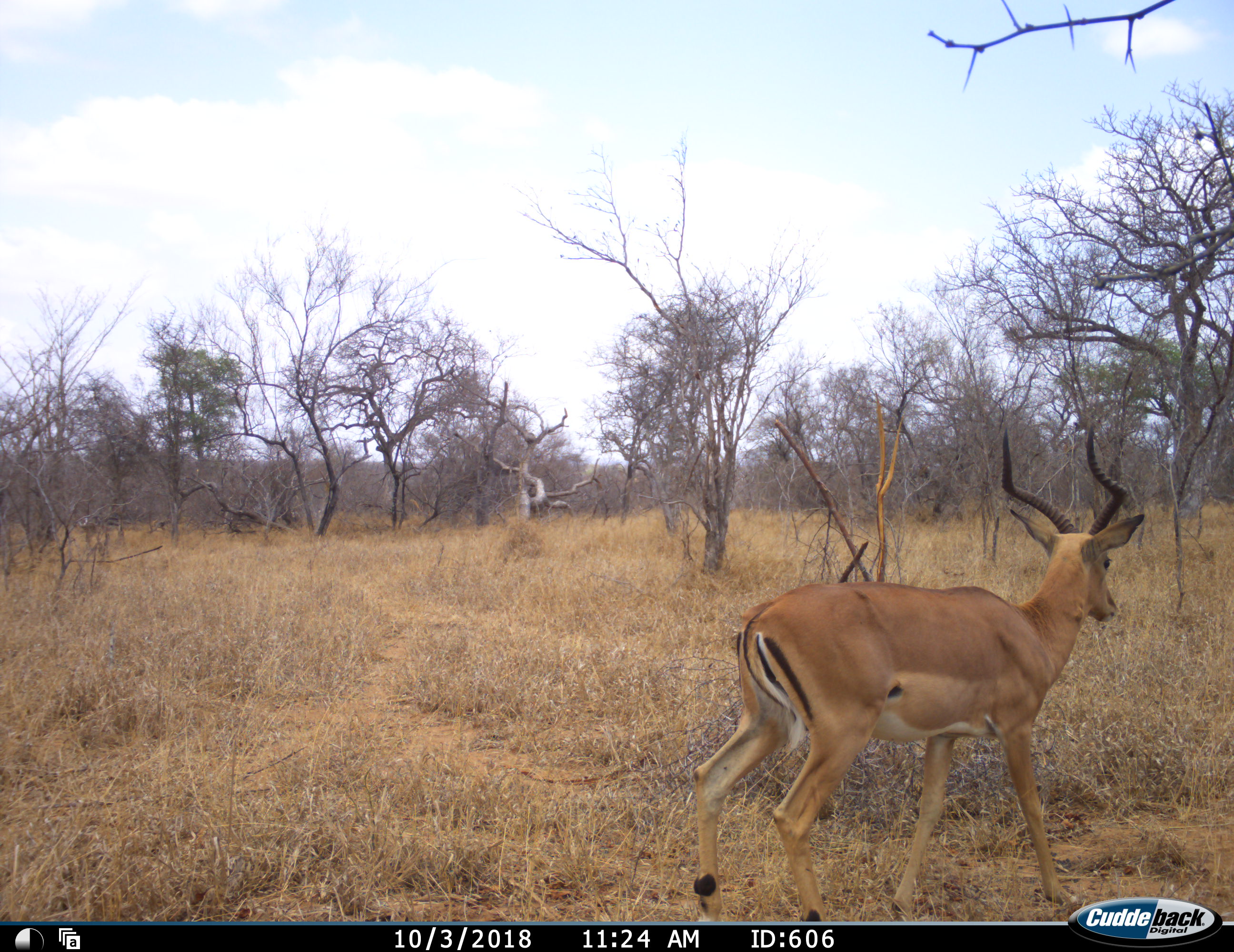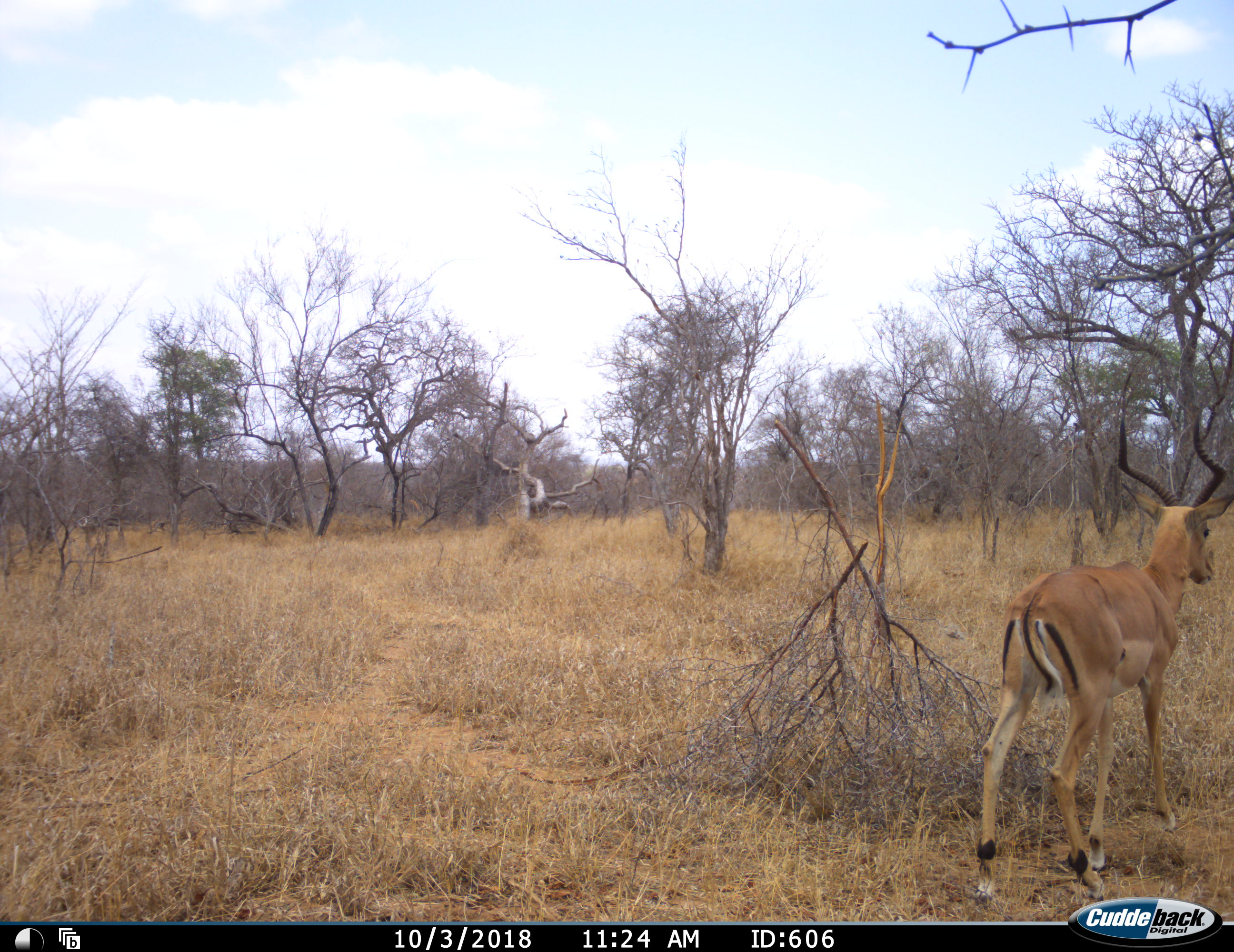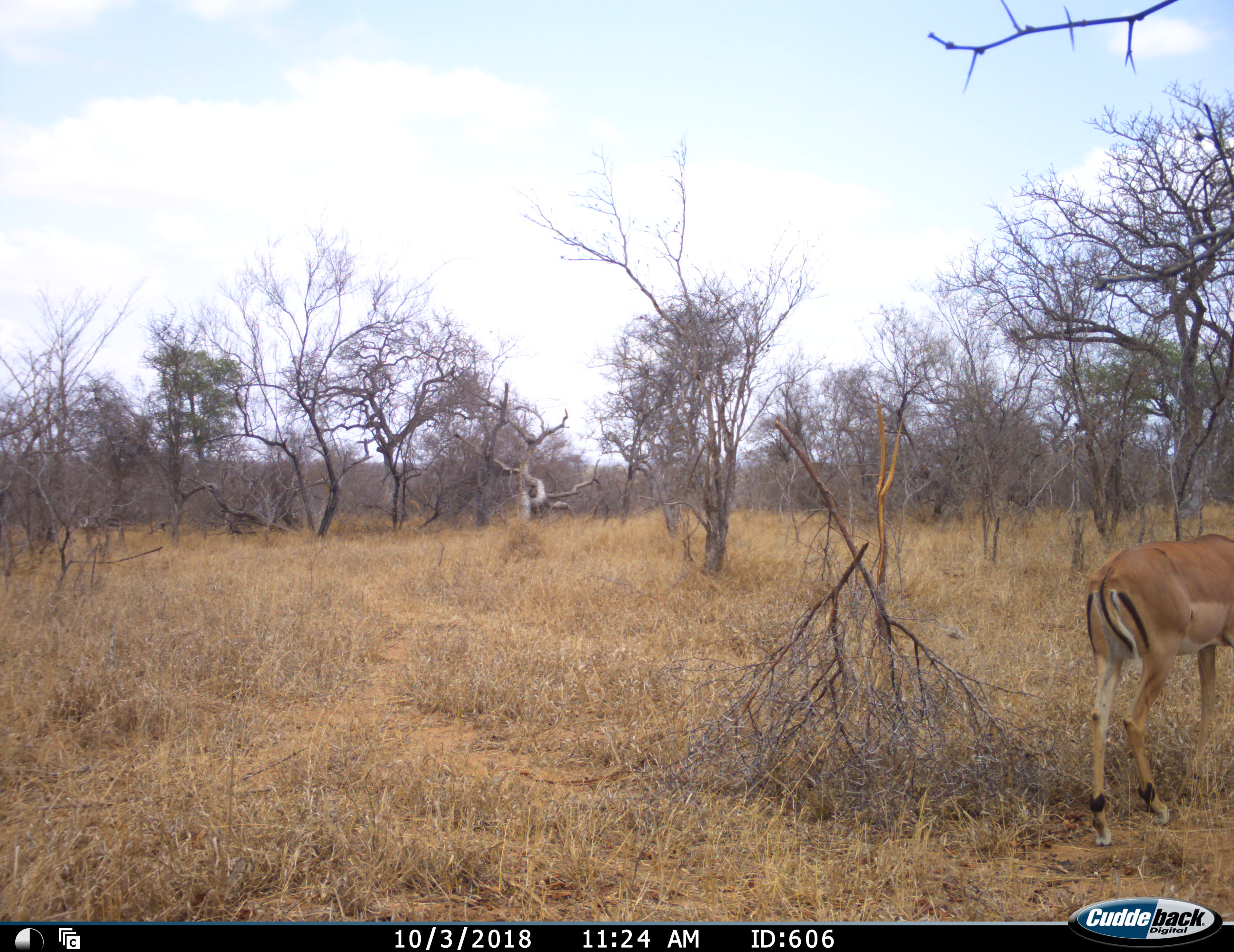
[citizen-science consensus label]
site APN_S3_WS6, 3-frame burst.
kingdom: Animalia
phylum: Chordata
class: Mammalia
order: Artiodactyla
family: Bovidae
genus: Aepyceros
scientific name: Aepyceros melampus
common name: impala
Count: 1.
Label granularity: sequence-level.